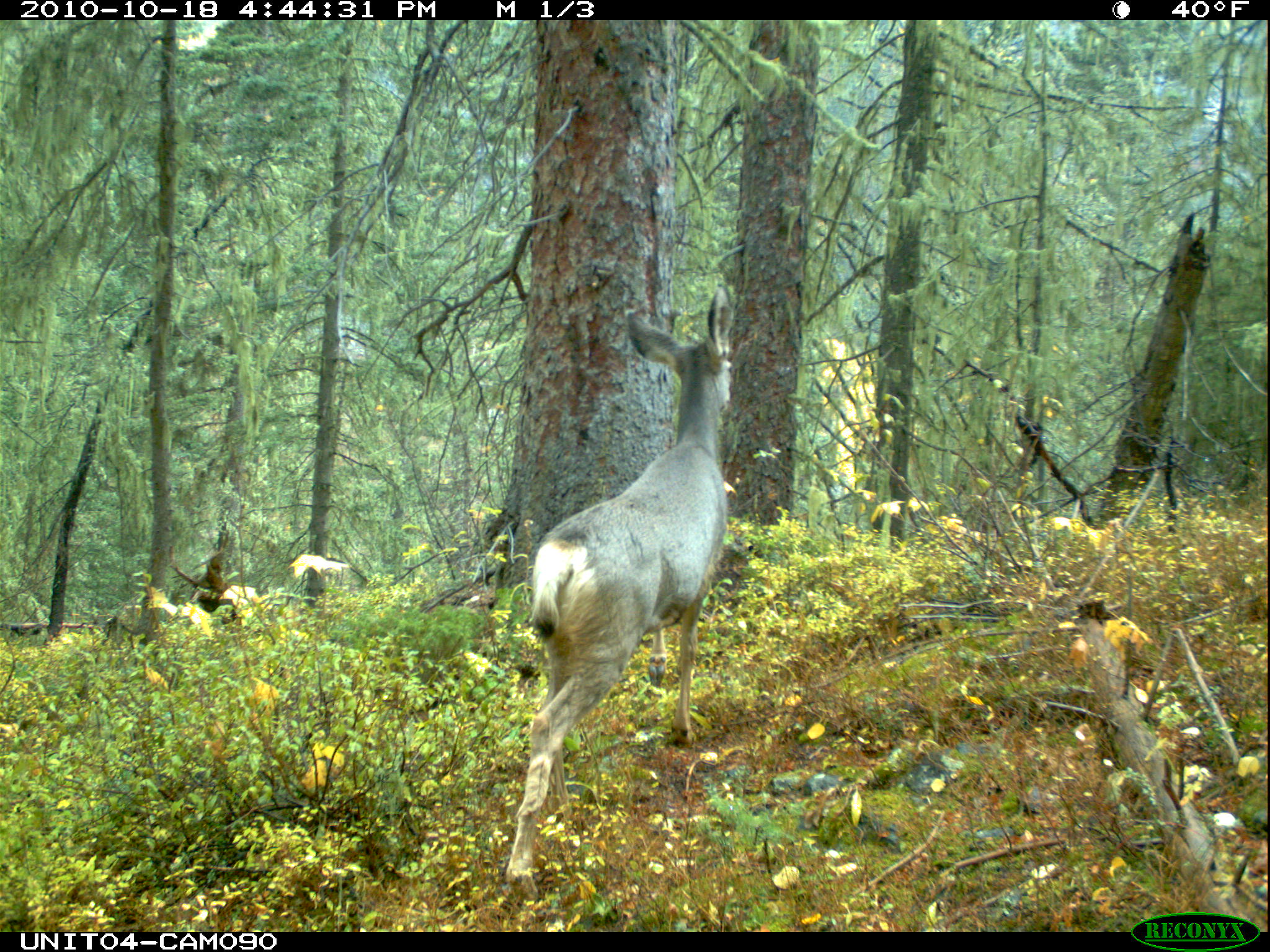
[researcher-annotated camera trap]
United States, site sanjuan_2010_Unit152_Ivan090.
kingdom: Animalia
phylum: Chordata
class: Mammalia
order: Artiodactyla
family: Cervidae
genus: Odocoileus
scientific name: Odocoileus hemionus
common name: mule deer